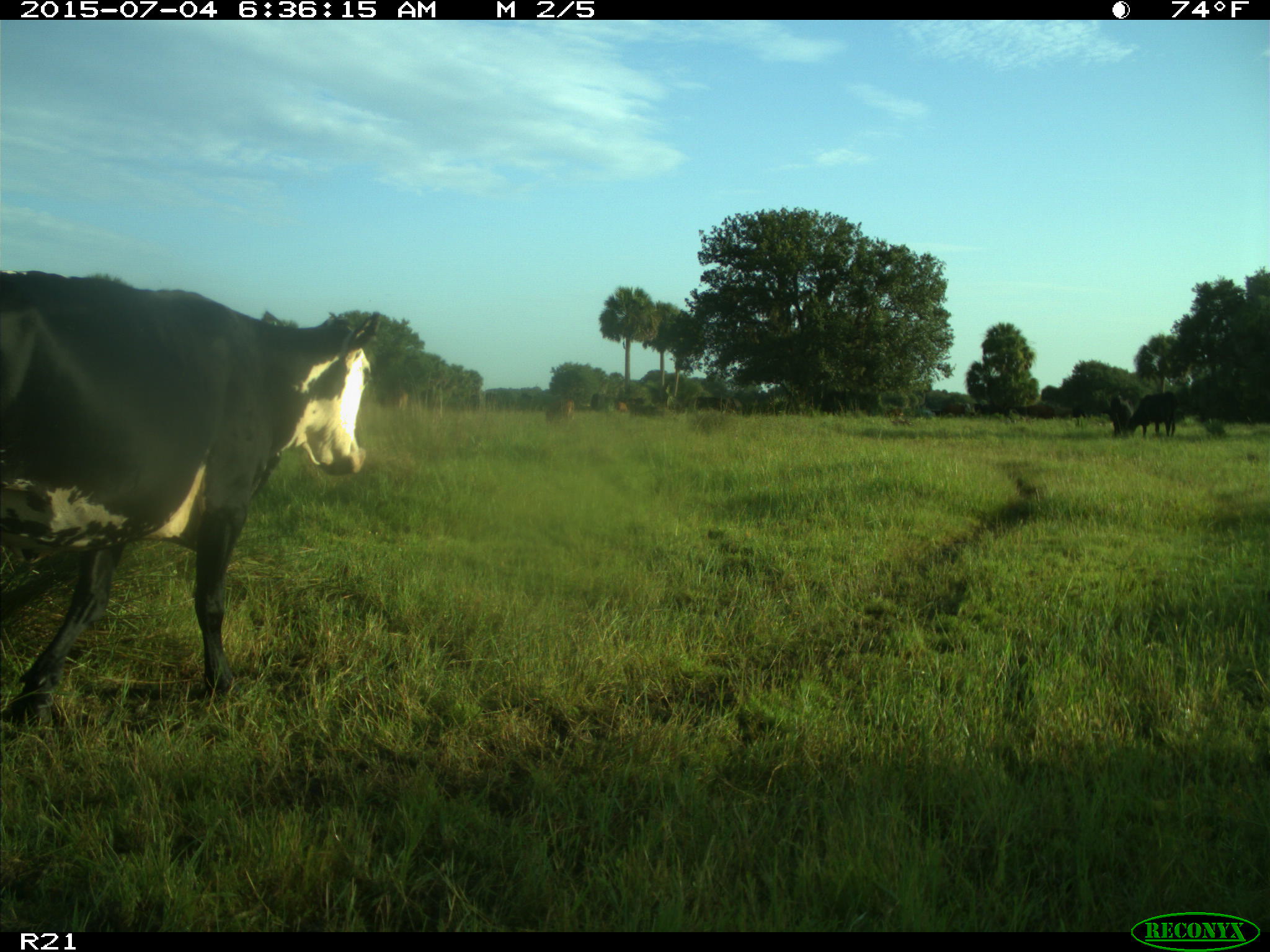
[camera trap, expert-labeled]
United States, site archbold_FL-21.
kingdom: Animalia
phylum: Chordata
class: Mammalia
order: Artiodactyla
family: Bovidae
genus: Bos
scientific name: Bos taurus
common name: domestic cow